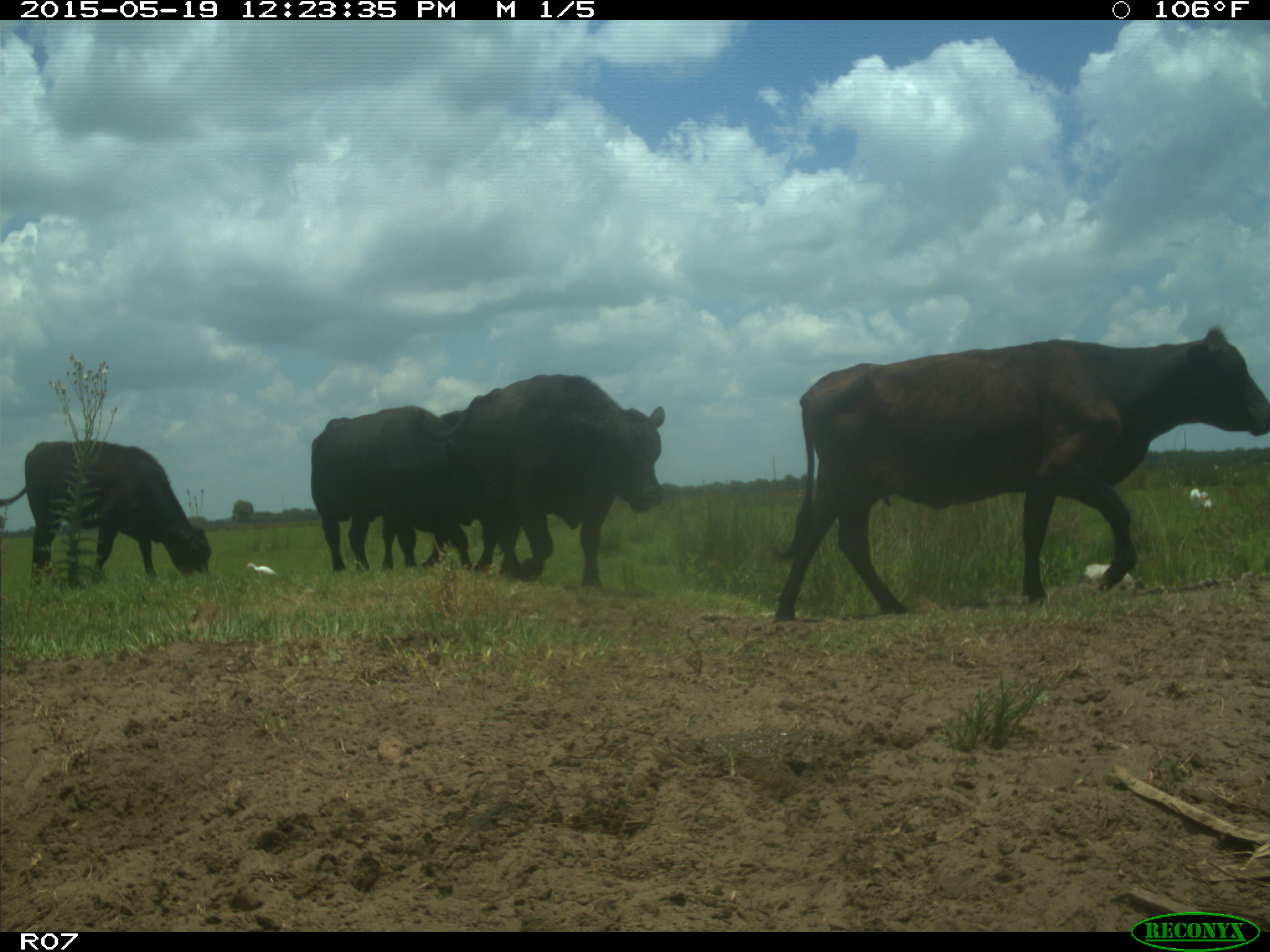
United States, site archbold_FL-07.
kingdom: Animalia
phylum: Chordata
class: Mammalia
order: Artiodactyla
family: Bovidae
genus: Bos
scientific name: Bos taurus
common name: domestic cow